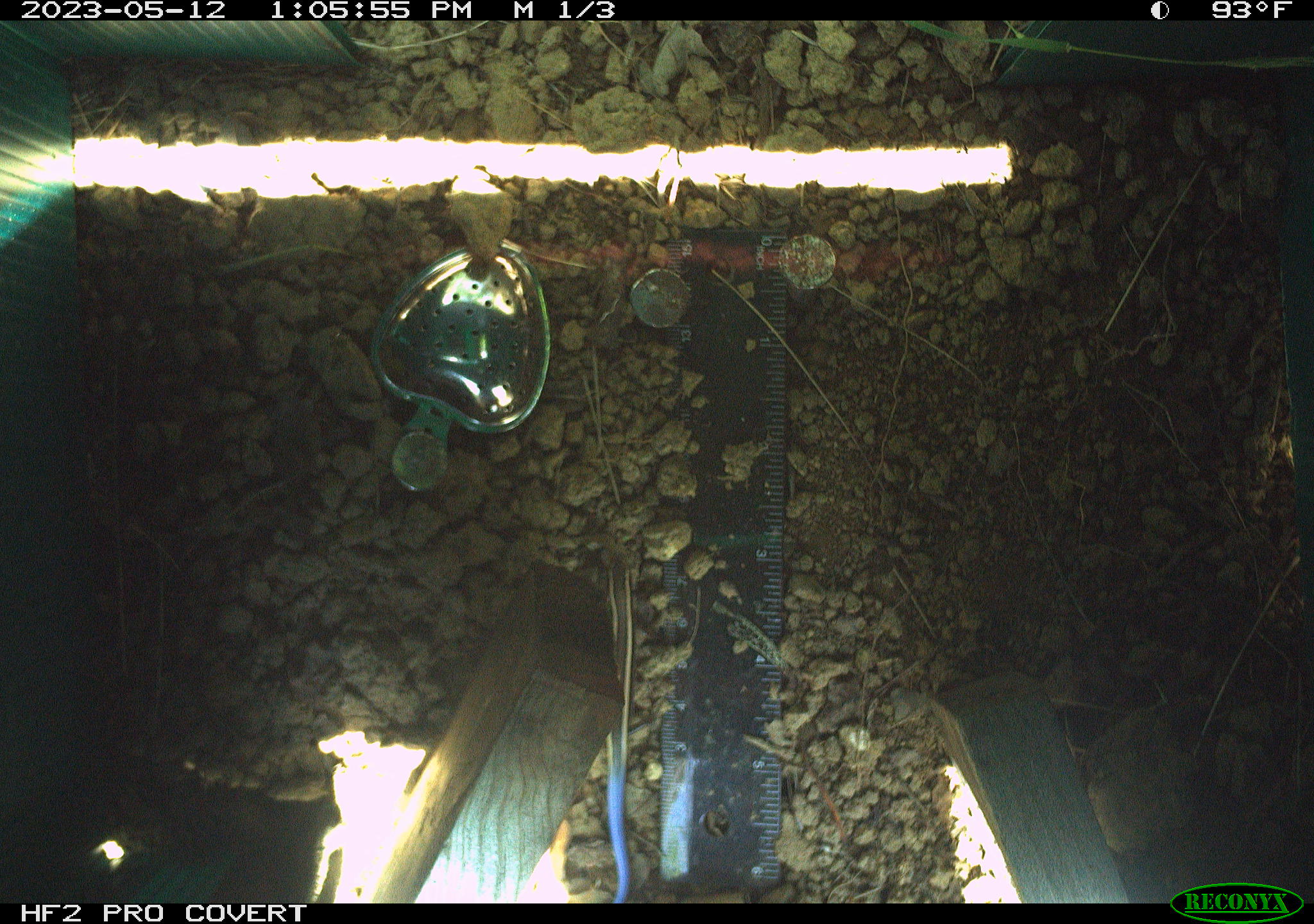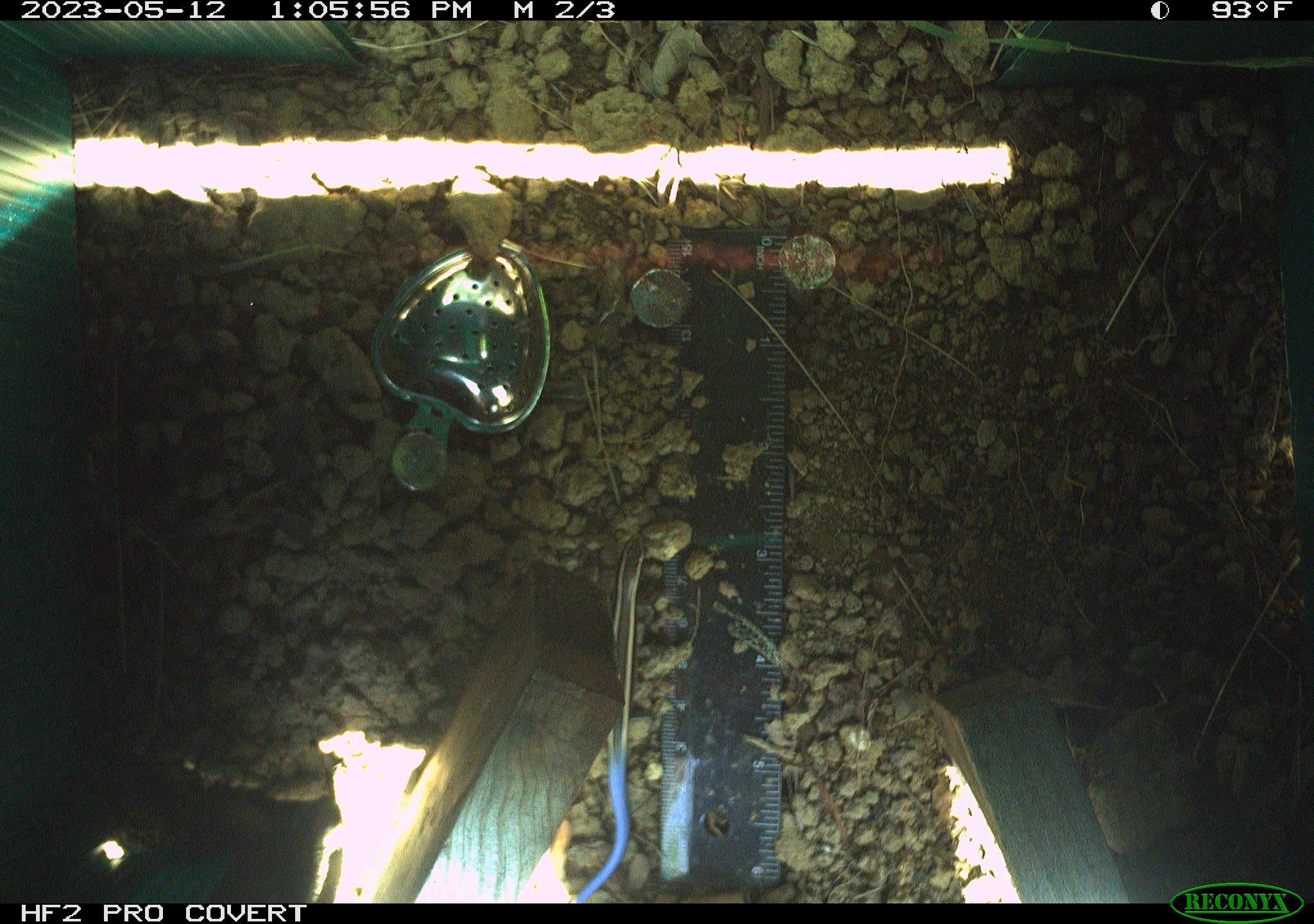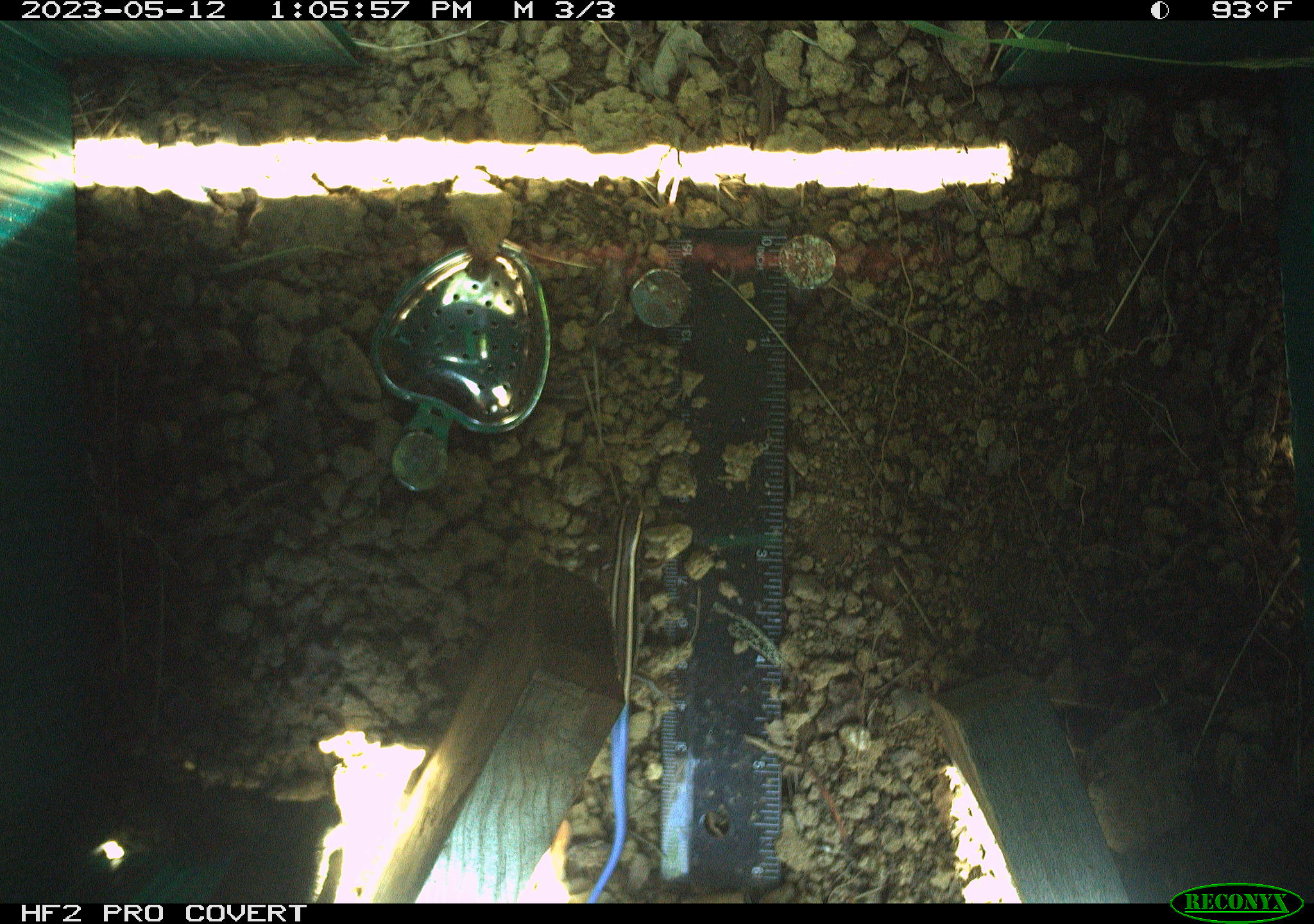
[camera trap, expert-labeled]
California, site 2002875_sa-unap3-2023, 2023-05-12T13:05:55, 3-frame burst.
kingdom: Animalia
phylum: Chordata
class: Reptilia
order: Squamata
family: Scincidae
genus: Plestiodon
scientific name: Plestiodon skiltonianus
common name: western skink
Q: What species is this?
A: Western skink (Plestiodon skiltonianus).